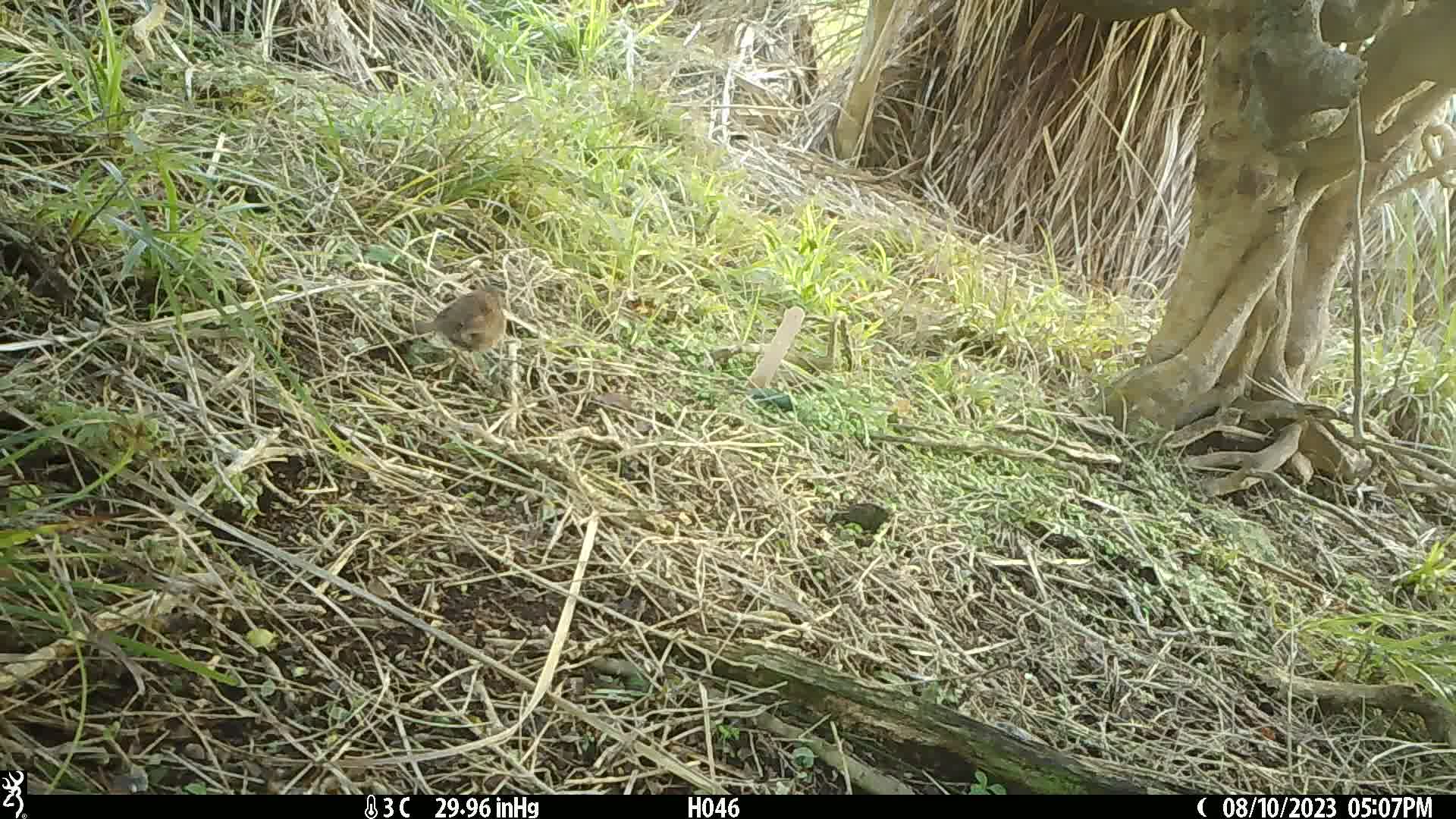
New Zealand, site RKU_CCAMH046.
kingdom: Animalia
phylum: Chordata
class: Aves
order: Passeriformes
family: Prunellidae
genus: Prunella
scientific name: Prunella modularis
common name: dunnock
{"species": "dunnock (Prunella modularis)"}